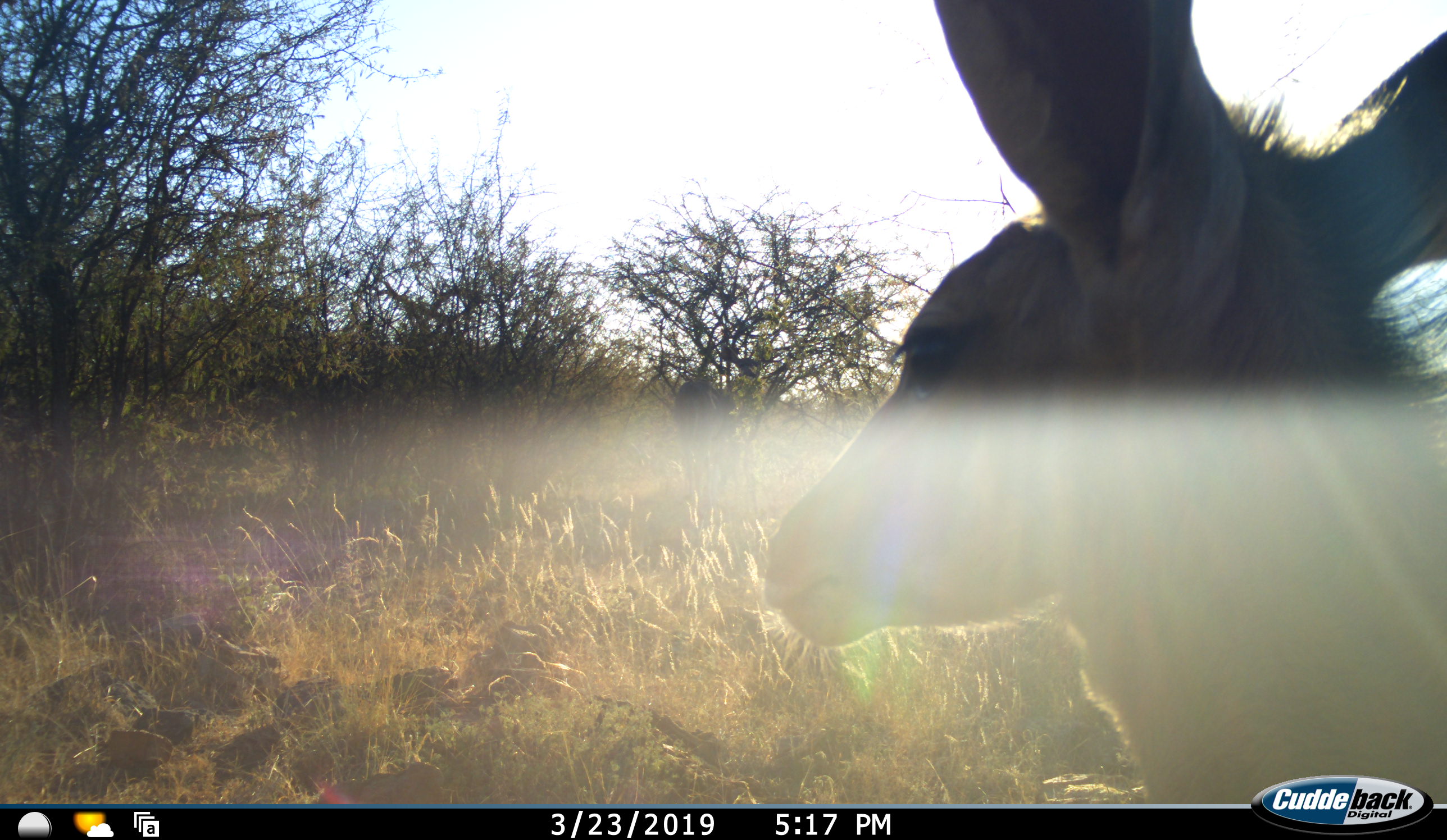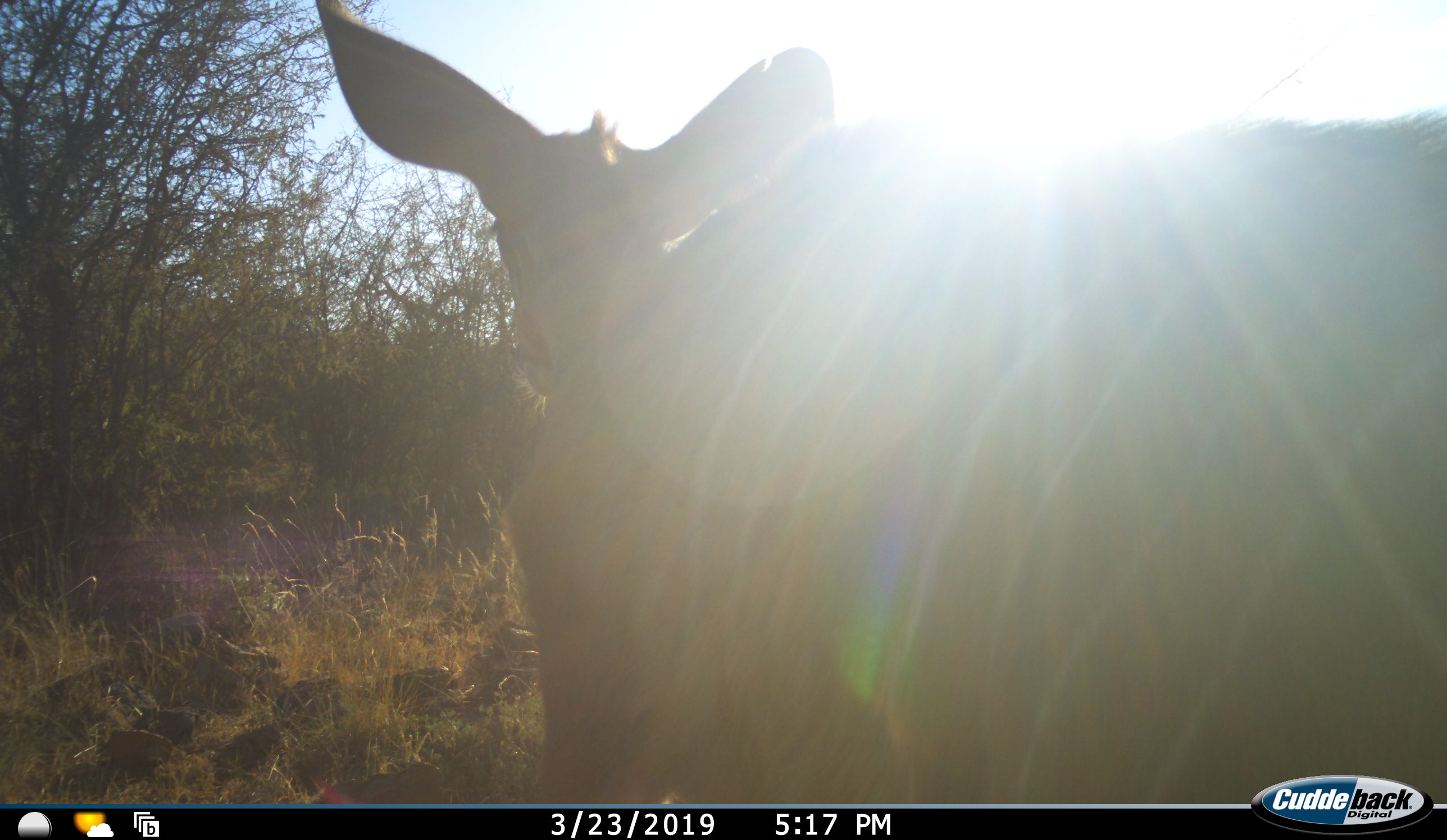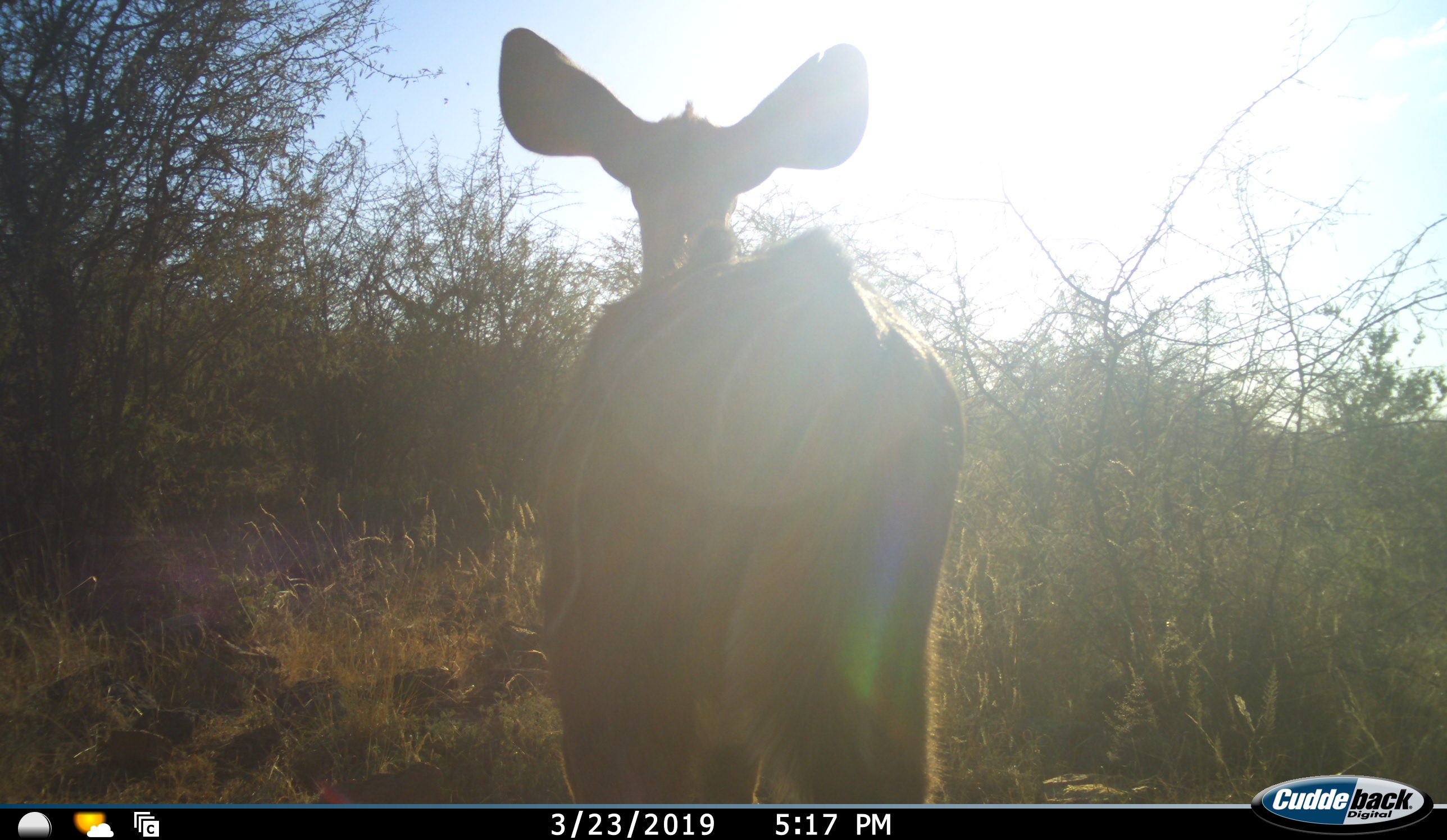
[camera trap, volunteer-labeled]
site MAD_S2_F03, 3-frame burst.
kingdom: Animalia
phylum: Chordata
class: Mammalia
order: Artiodactyla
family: Bovidae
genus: Tragelaphus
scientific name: Tragelaphus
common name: kudu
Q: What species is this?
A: Kudu (Tragelaphus).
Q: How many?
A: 1.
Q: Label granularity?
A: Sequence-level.